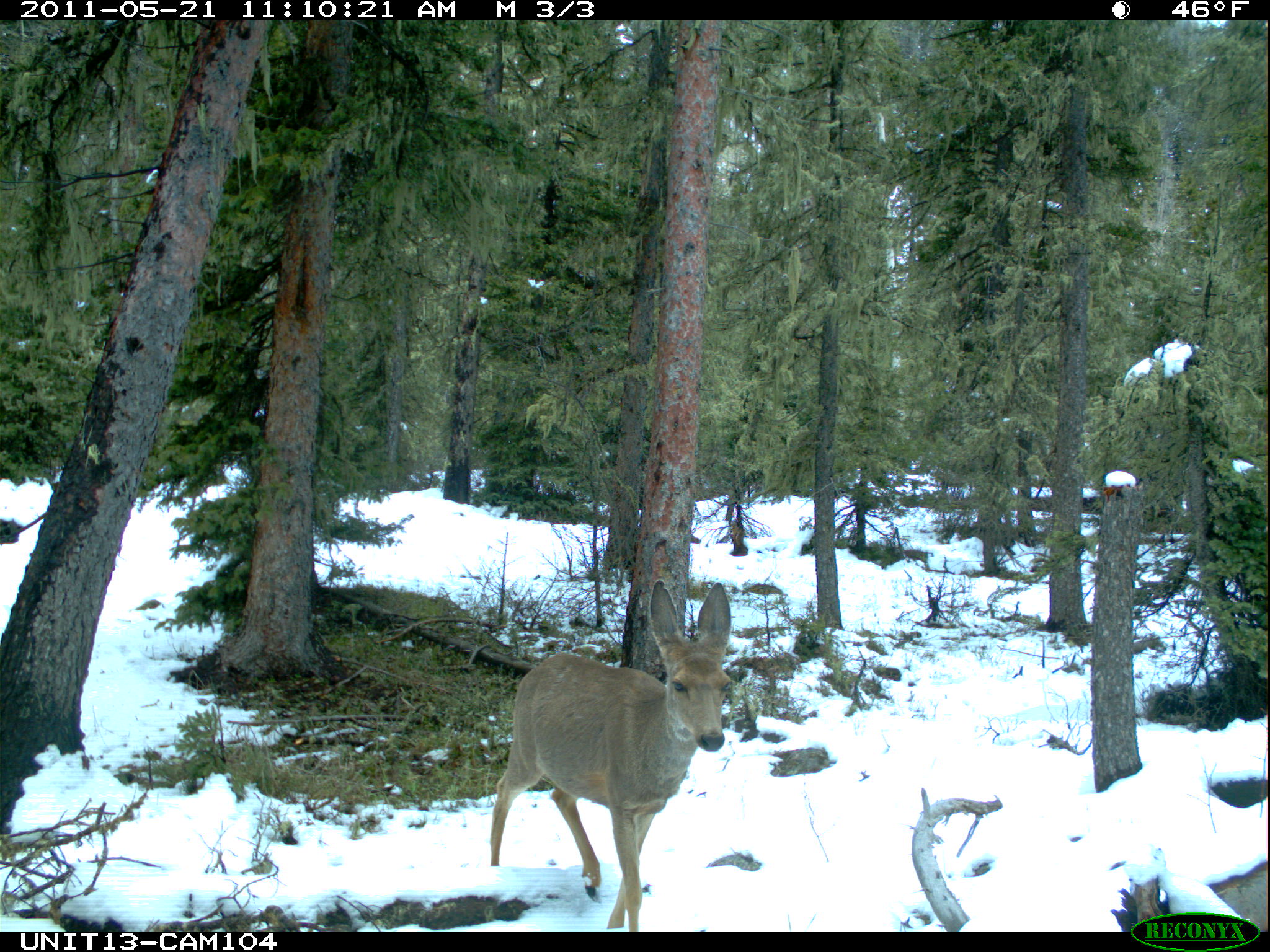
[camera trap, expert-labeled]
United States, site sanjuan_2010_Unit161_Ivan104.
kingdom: Animalia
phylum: Chordata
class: Mammalia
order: Artiodactyla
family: Cervidae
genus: Odocoileus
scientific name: Odocoileus hemionus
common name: mule deer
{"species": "Odocoileus hemionus (mule deer)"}